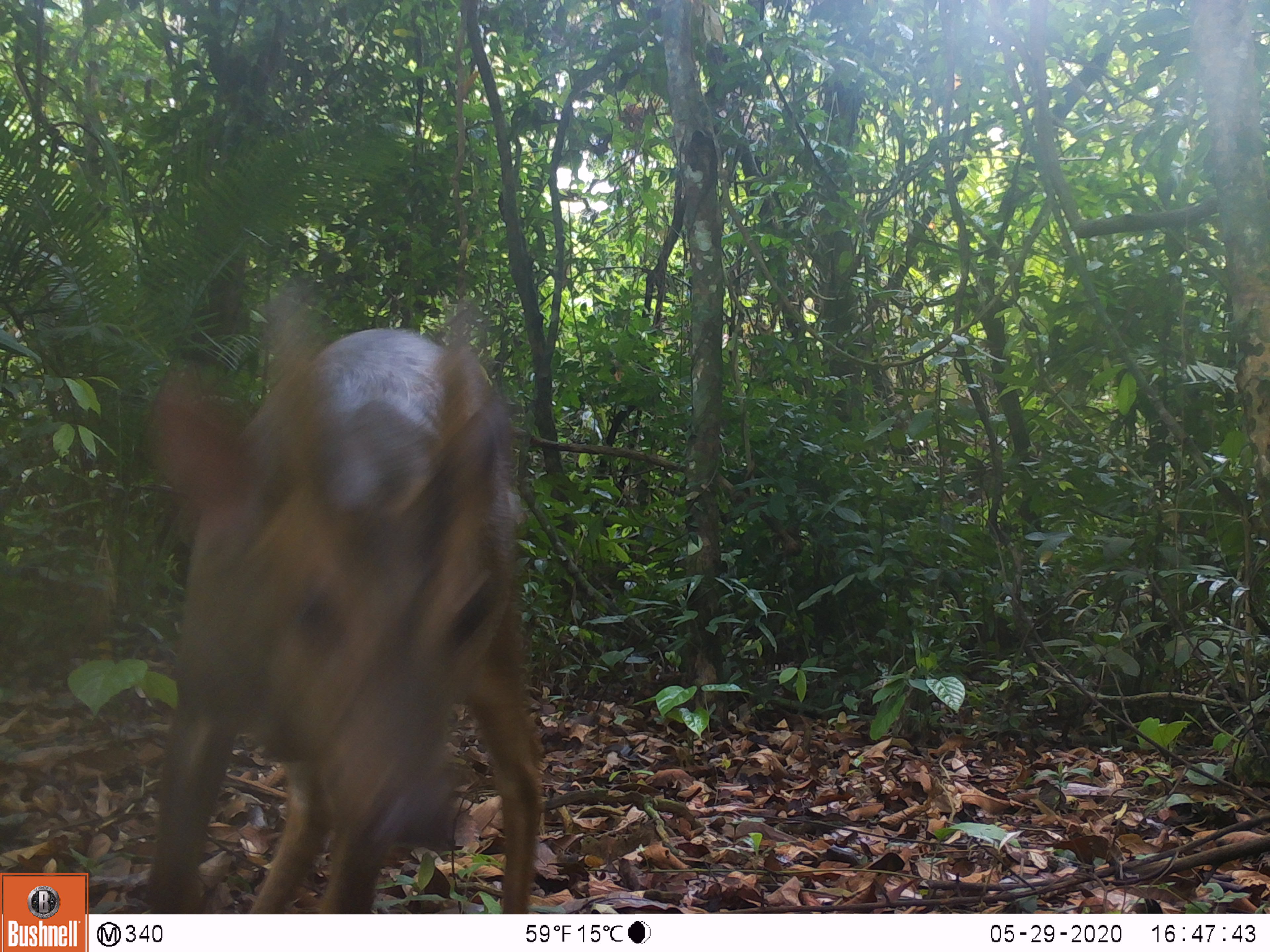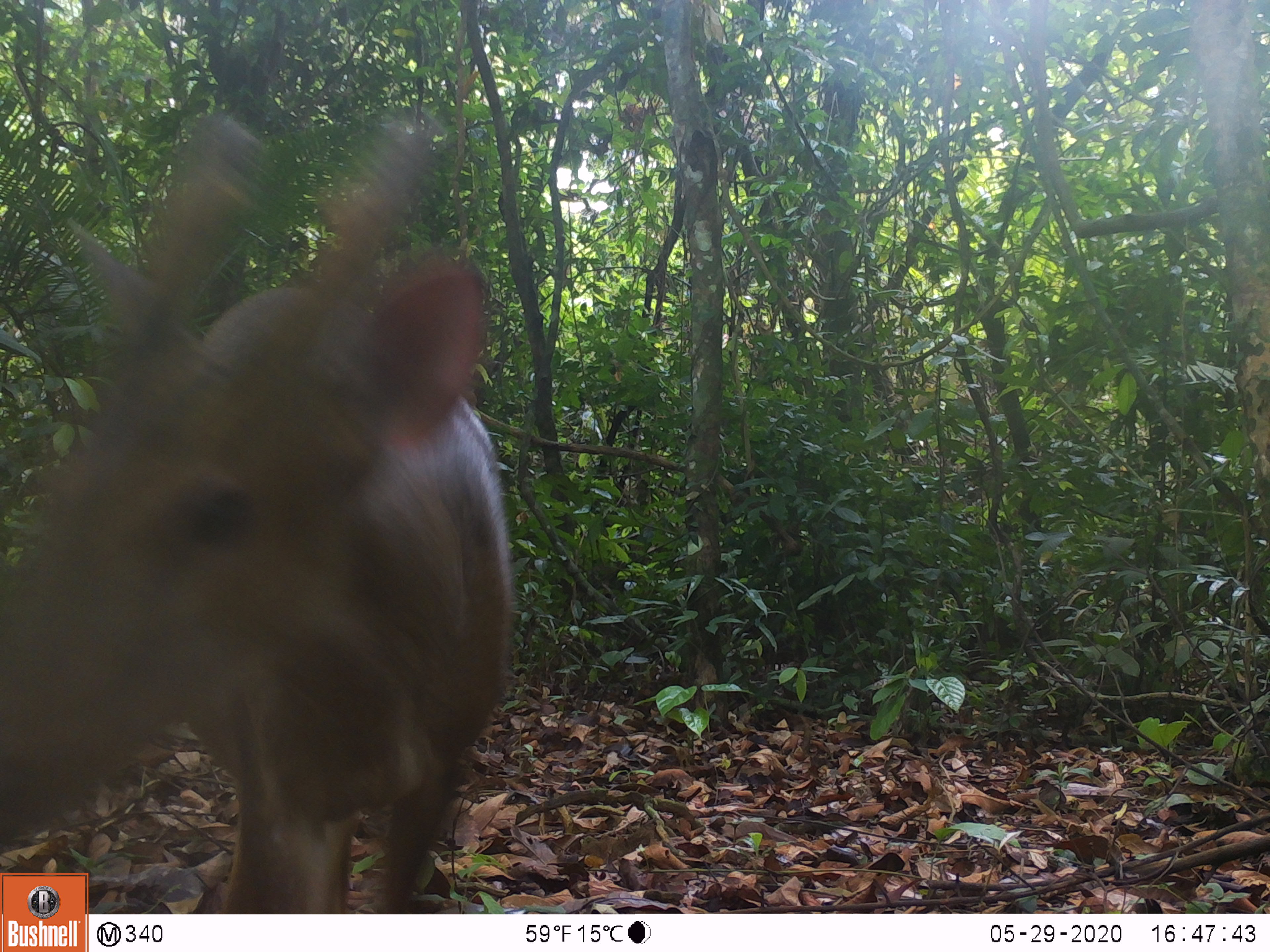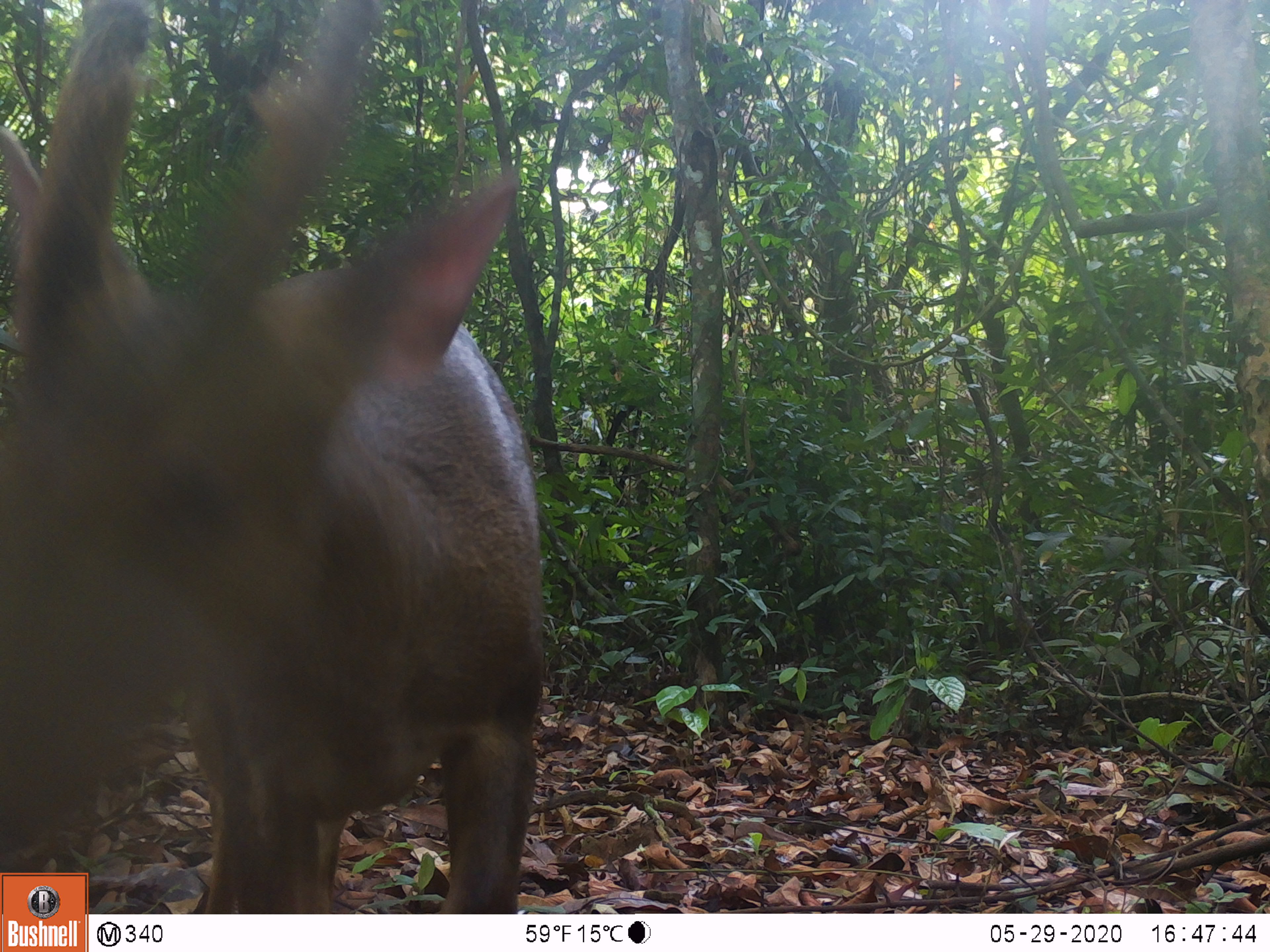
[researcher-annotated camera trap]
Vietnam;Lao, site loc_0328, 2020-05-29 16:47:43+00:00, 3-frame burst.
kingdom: Animalia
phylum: Chordata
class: Mammalia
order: Artiodactyla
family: Cervidae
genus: Muntiacus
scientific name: Muntiacus vuquangensis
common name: large-antlered muntjac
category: large antlered muntjac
Large antlered muntjac (large-antlered muntjac) (Muntiacus vuquangensis). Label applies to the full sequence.